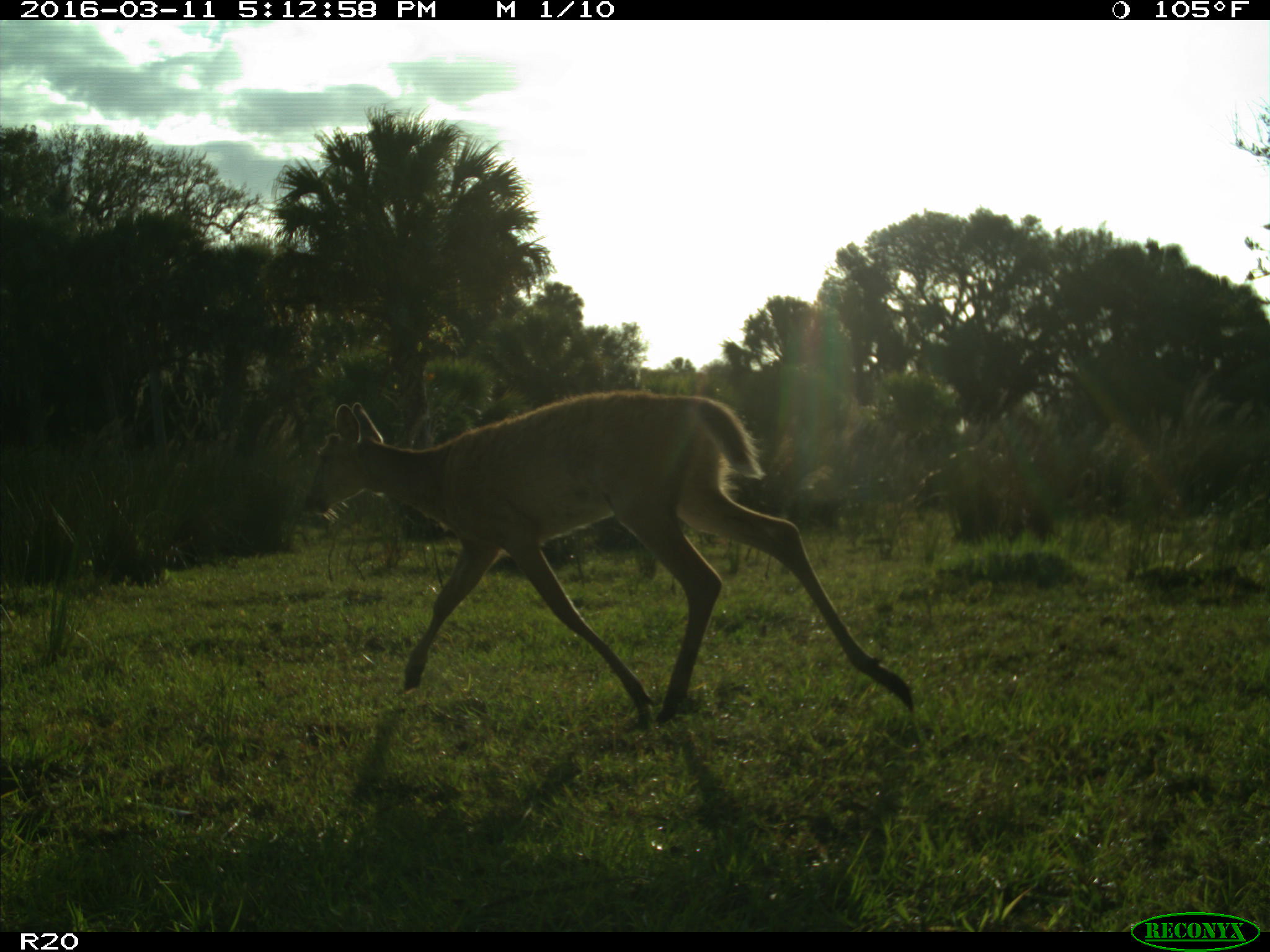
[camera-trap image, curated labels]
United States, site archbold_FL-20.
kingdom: Animalia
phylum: Chordata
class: Mammalia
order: Artiodactyla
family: Cervidae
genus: Odocoileus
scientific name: Odocoileus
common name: deer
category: unidentified deer